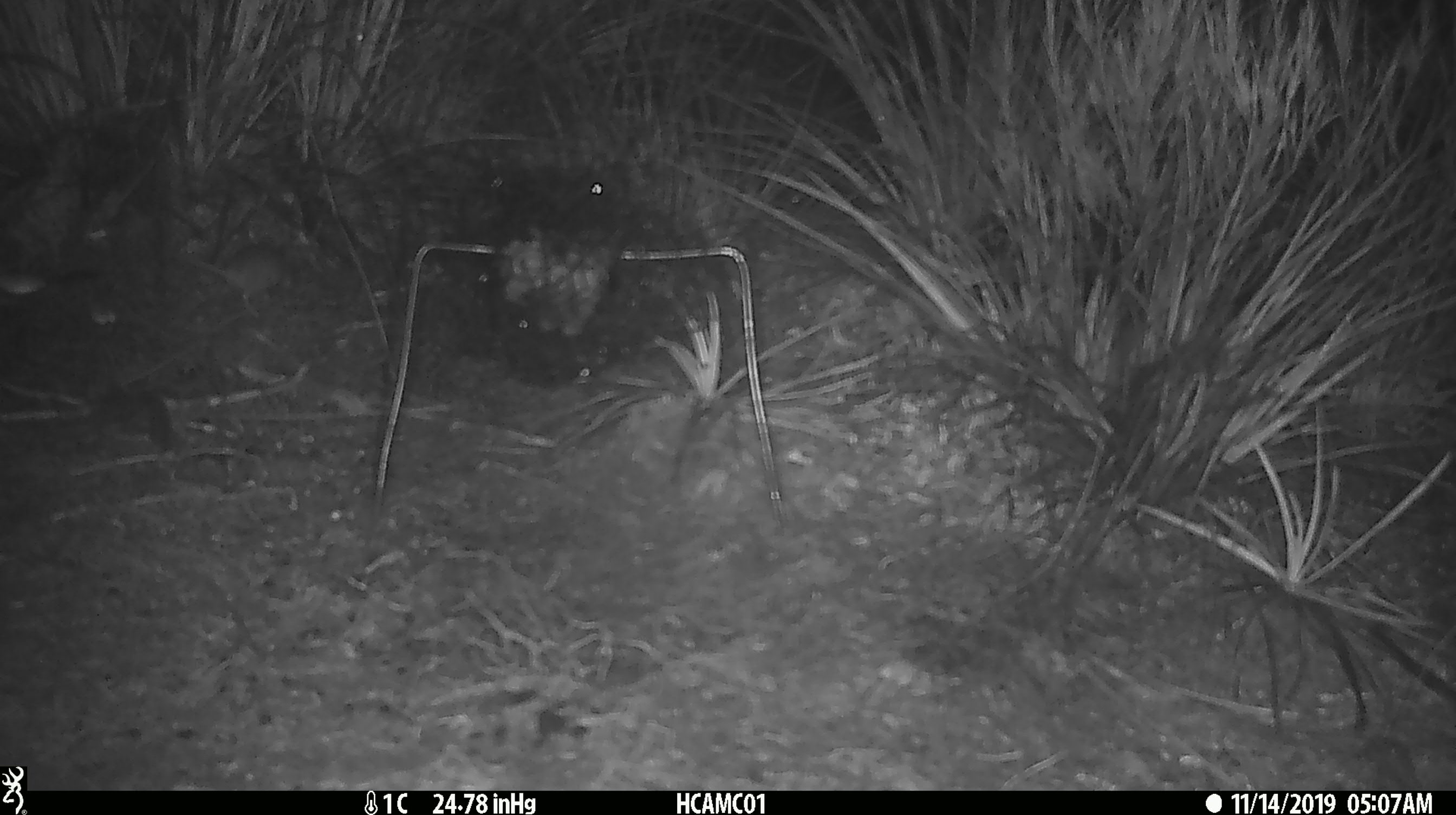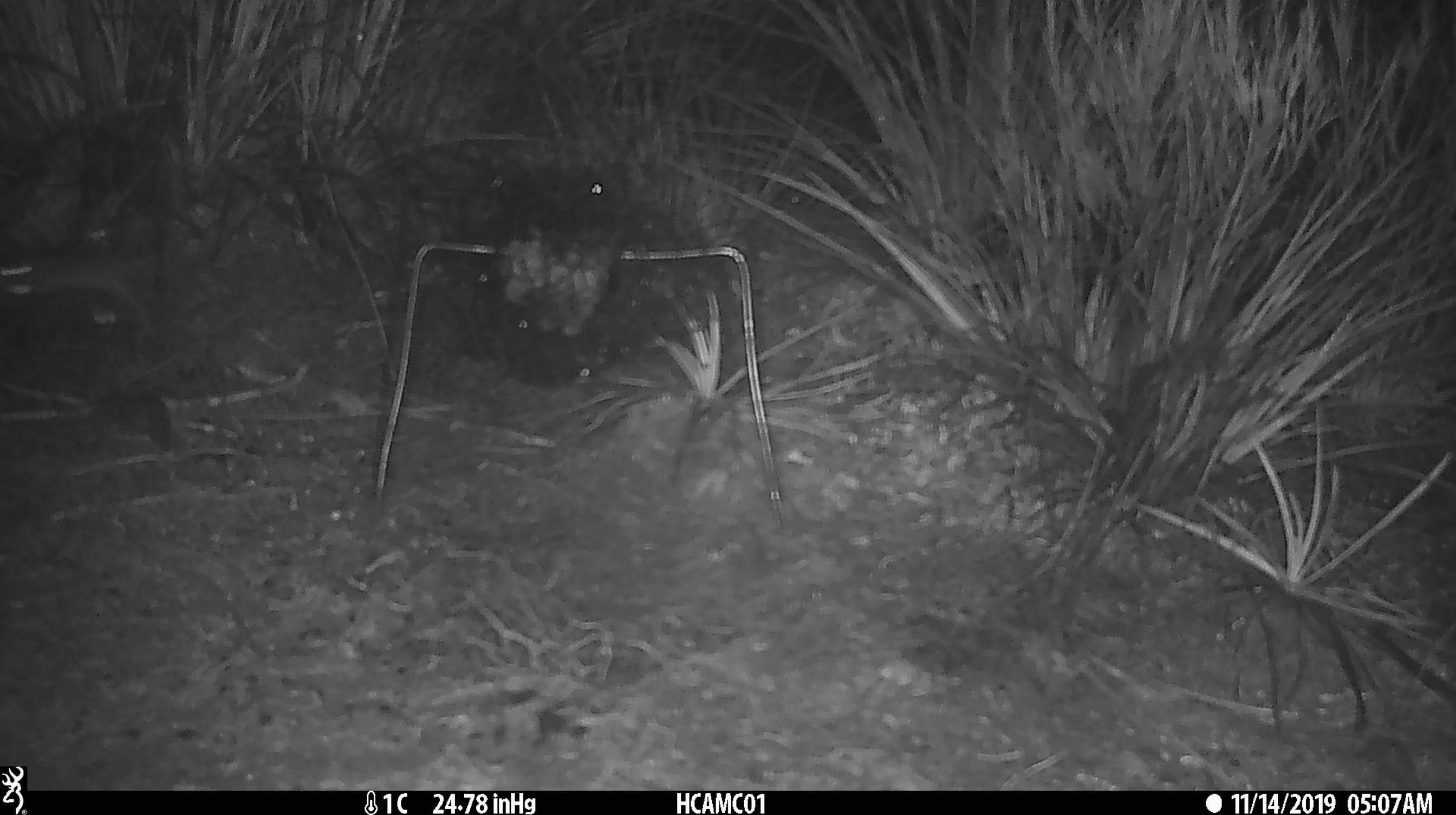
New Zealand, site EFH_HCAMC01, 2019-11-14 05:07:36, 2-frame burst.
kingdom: Animalia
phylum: Chordata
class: Mammalia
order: Rodentia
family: Muridae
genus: Mus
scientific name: Mus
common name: mouse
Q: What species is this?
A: Mouse (Mus).